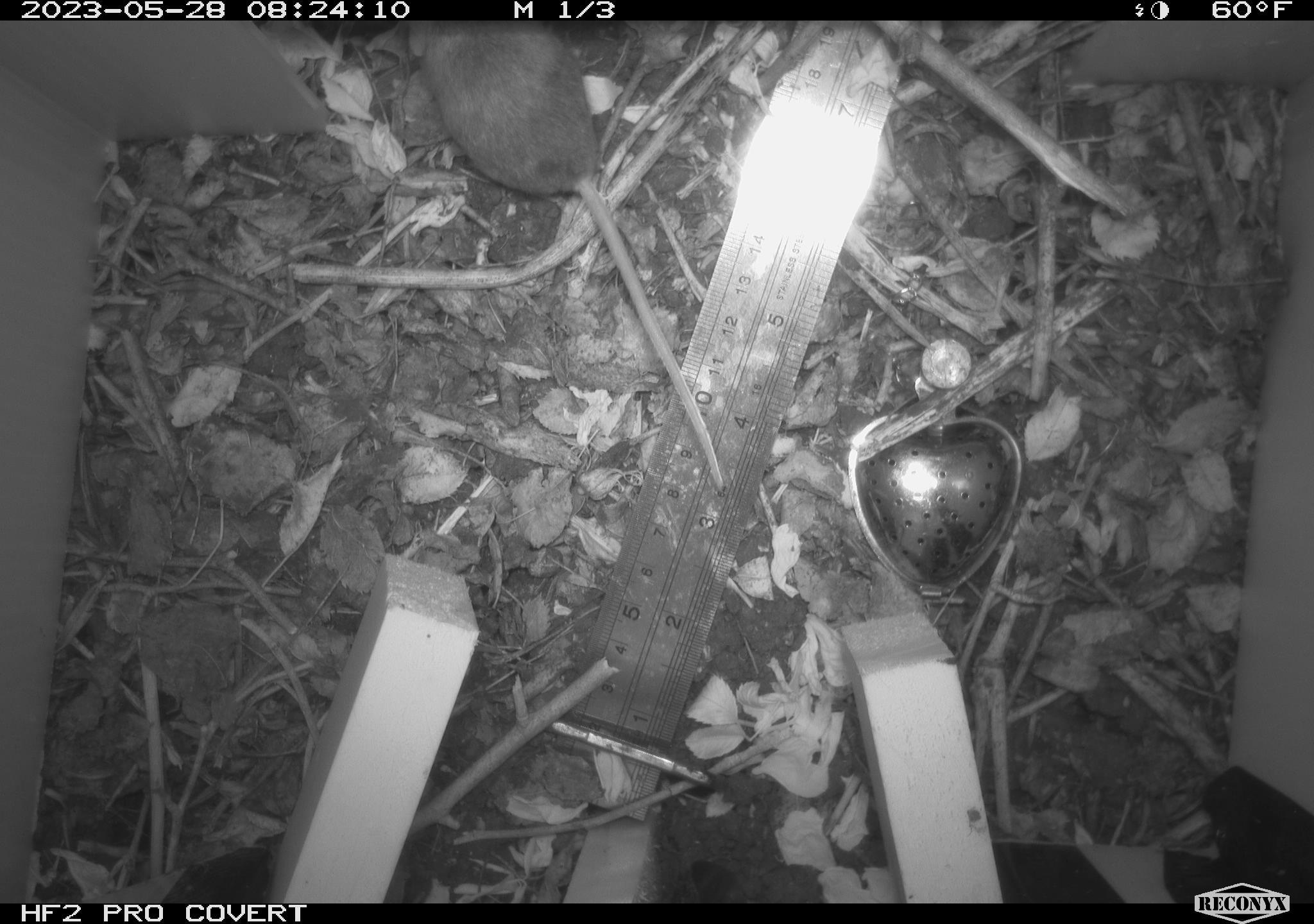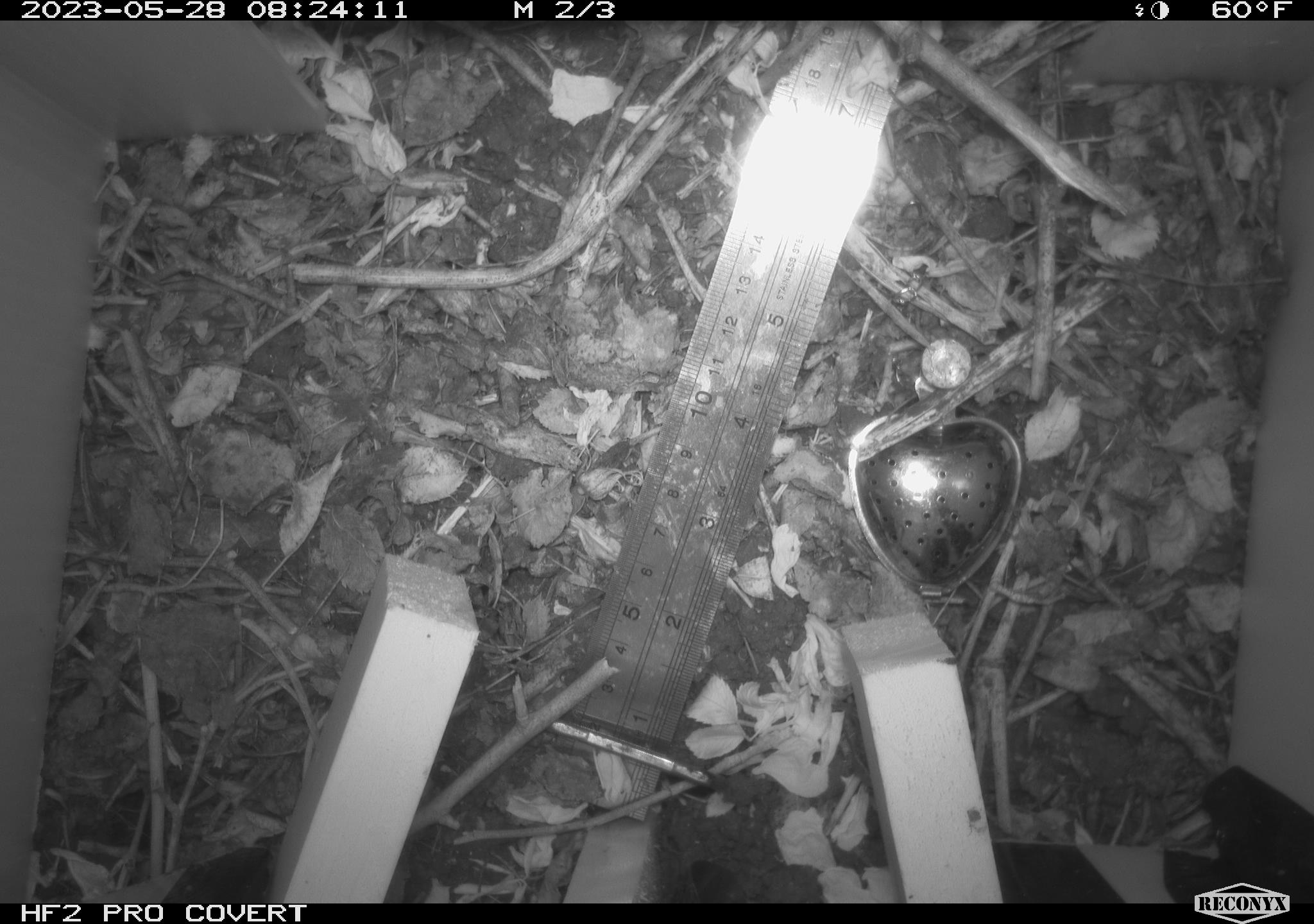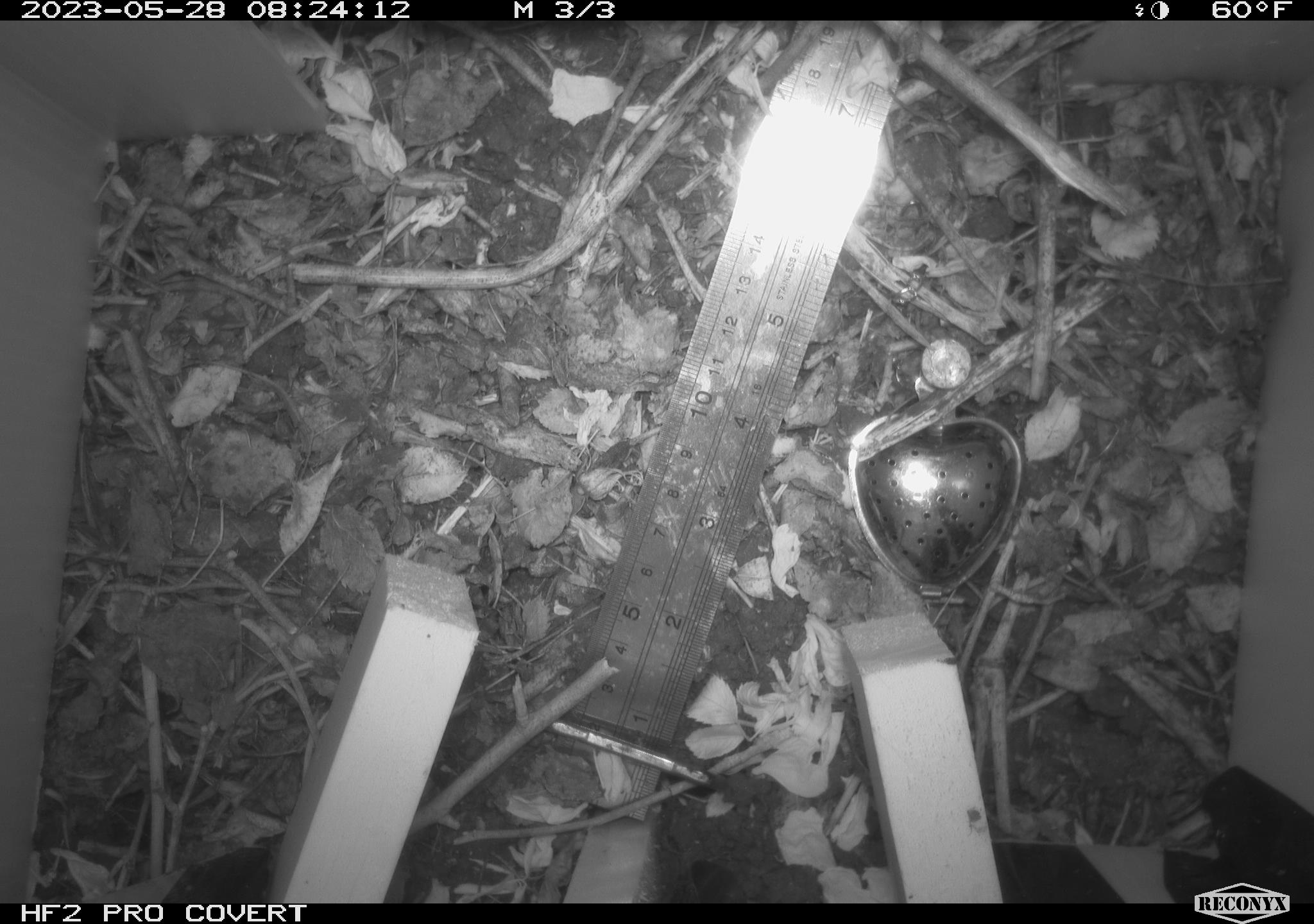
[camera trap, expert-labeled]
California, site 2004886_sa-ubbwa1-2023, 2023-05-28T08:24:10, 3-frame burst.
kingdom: Animalia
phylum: Chordata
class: Mammalia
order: Rodentia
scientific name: Rodentia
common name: rodent